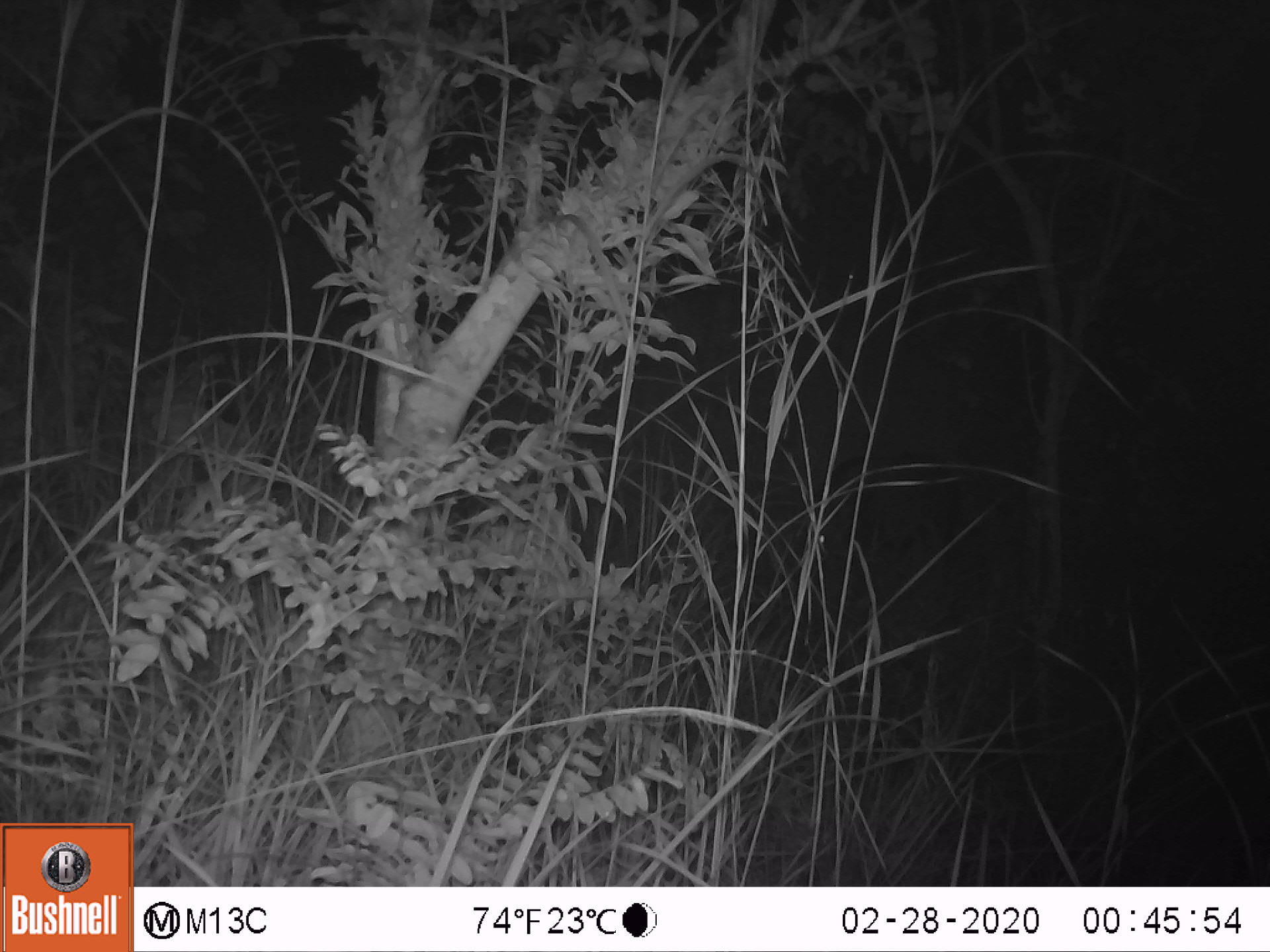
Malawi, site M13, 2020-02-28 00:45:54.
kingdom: Animalia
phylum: Chordata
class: Mammalia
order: Artiodactyla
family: Suidae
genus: Potamochoerus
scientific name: Potamochoerus larvatus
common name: bushpig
Bushpig (Potamochoerus larvatus), count 1.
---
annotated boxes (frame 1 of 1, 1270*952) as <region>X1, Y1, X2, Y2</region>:
bushpig: <region>801, 446, 960, 564</region>